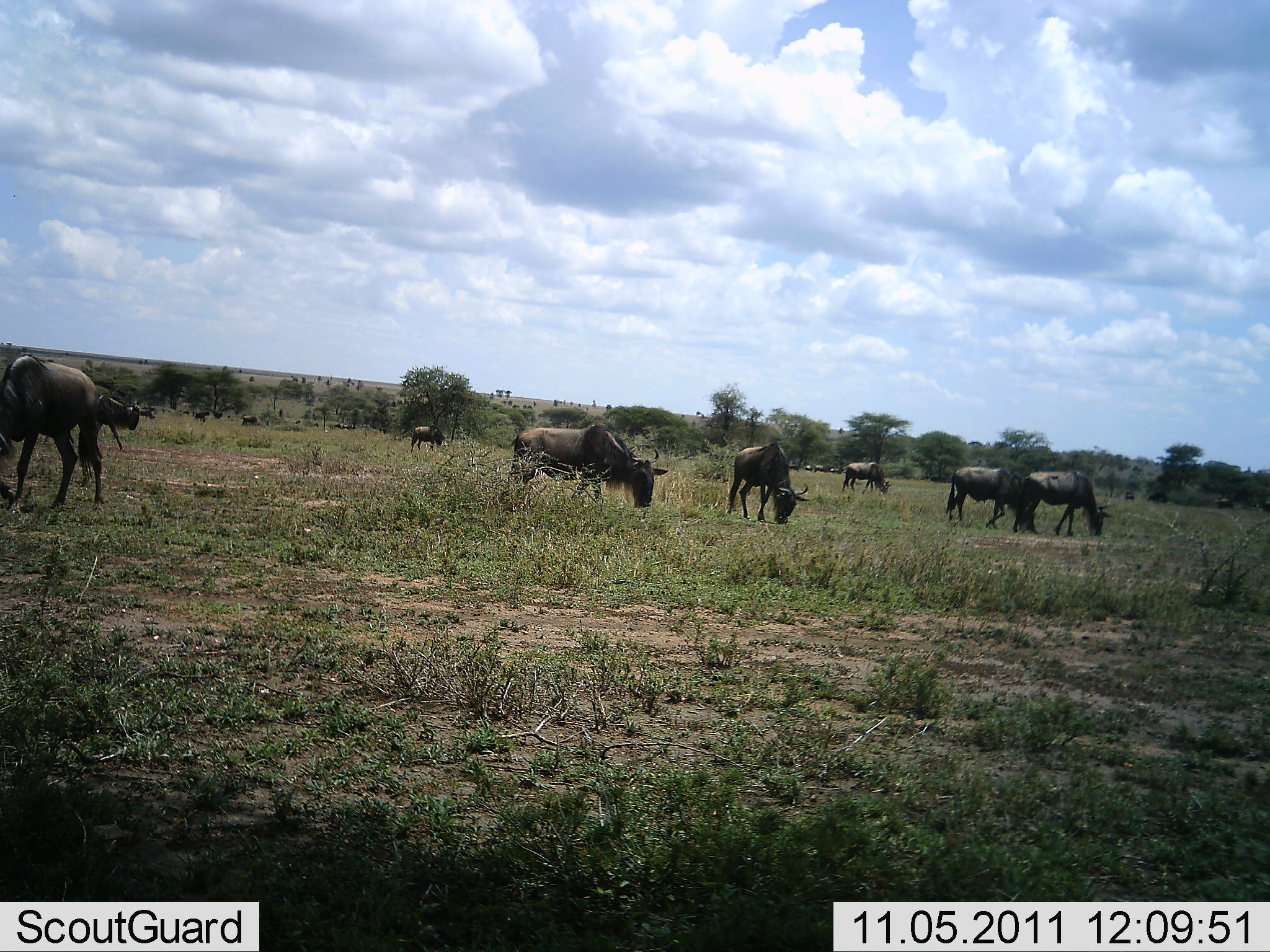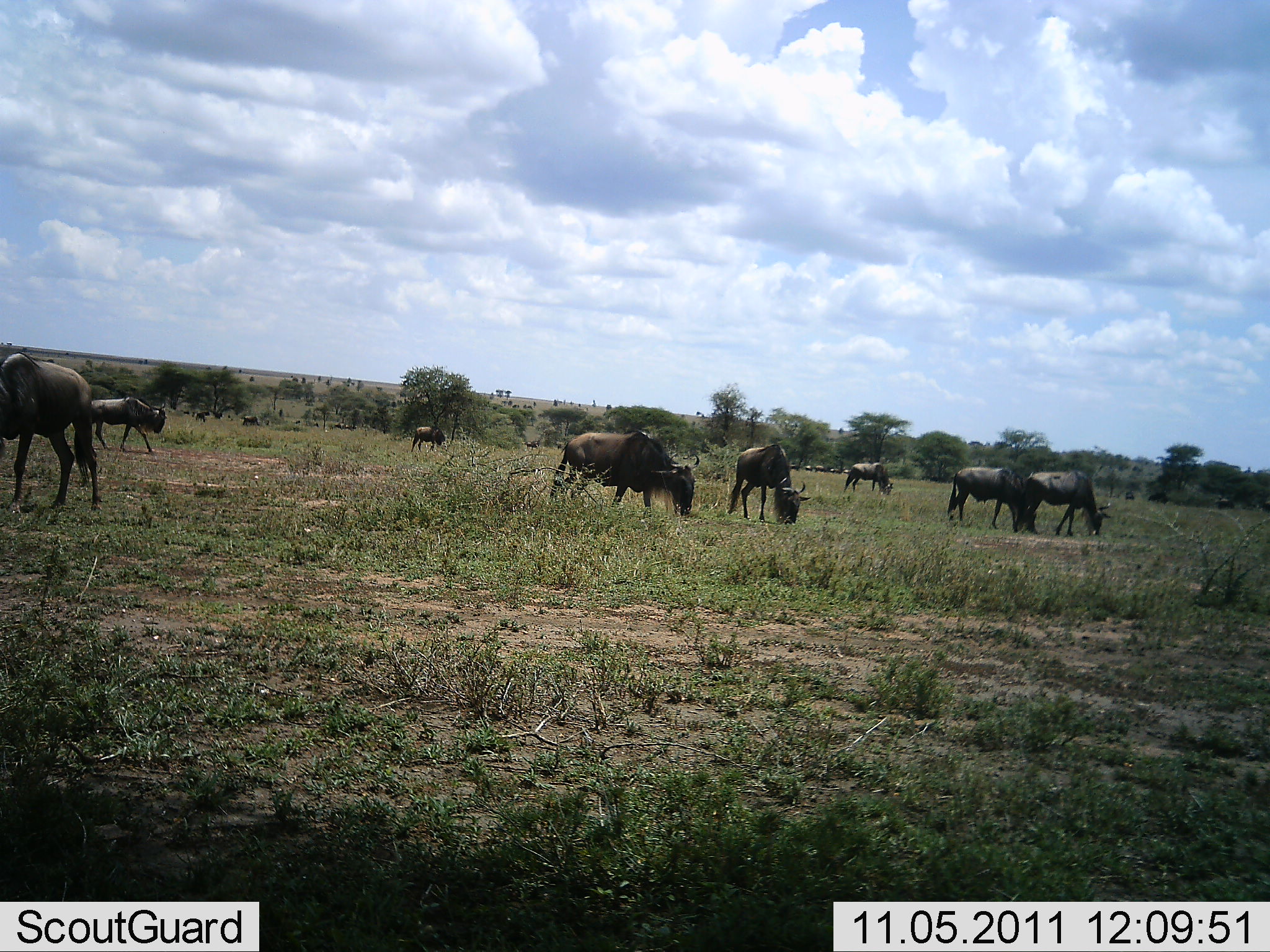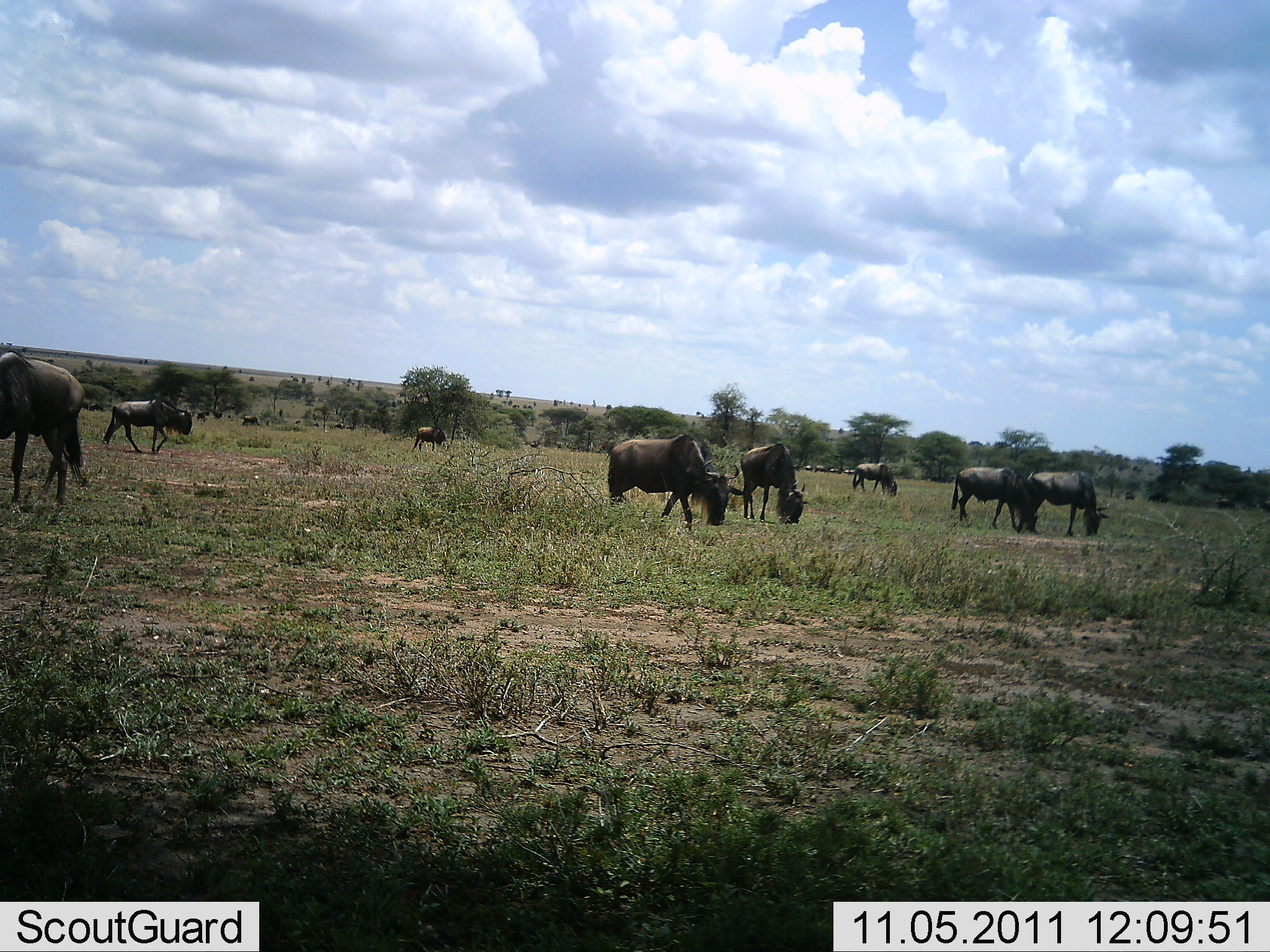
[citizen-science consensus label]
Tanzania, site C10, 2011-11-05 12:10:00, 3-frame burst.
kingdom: Animalia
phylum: Chordata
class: Mammalia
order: Artiodactyla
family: Bovidae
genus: Connochaetes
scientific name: Connochaetes taurinus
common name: blue wildebeest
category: wildebeest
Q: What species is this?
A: Wildebeest (blue wildebeest) (Connochaetes taurinus).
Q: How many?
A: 8.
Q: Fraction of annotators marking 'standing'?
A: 36%.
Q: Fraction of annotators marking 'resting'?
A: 0%.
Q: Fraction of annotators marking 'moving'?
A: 36%.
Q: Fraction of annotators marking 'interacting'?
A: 0%.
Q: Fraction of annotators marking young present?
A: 0%.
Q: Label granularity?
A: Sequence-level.